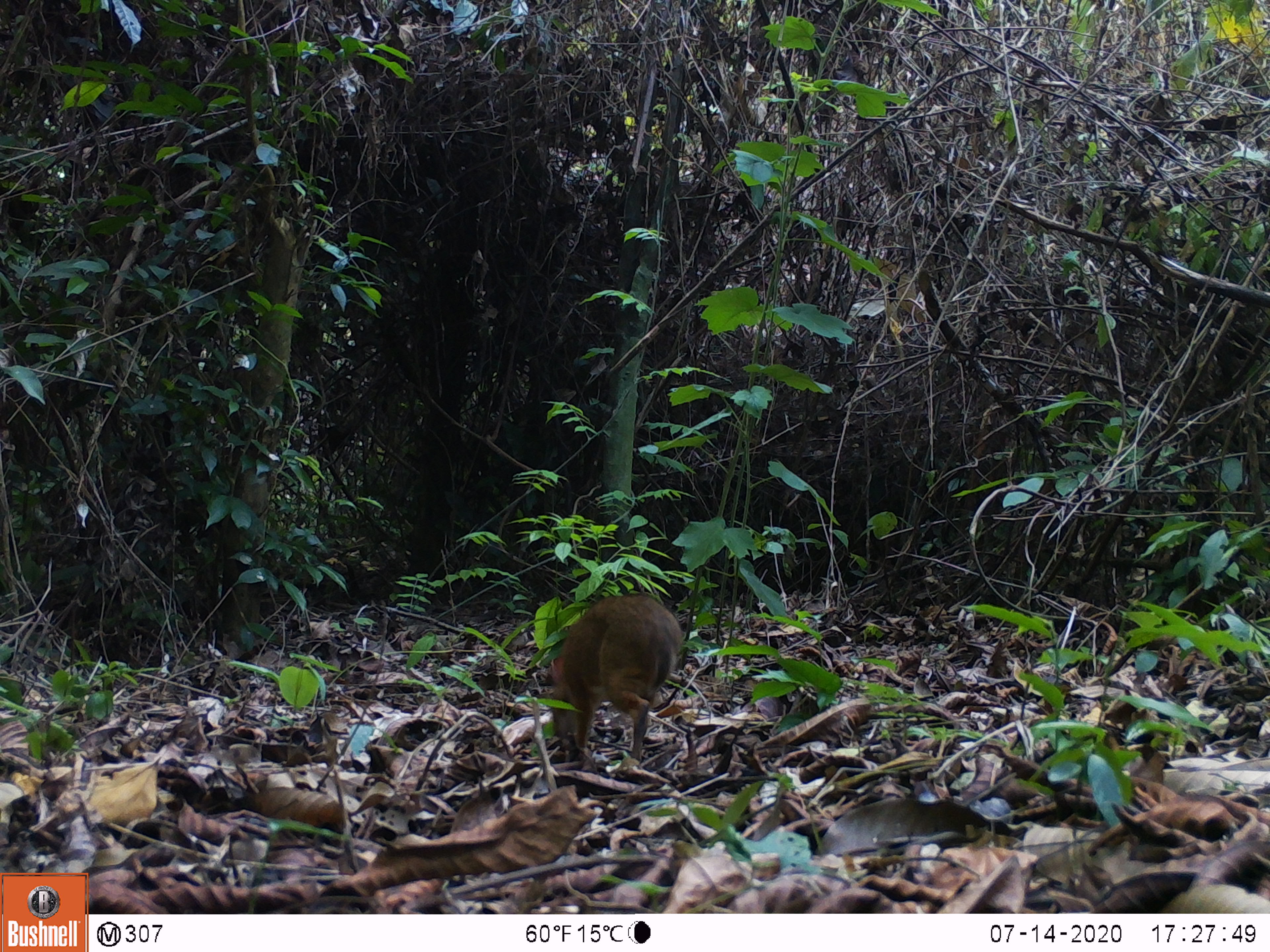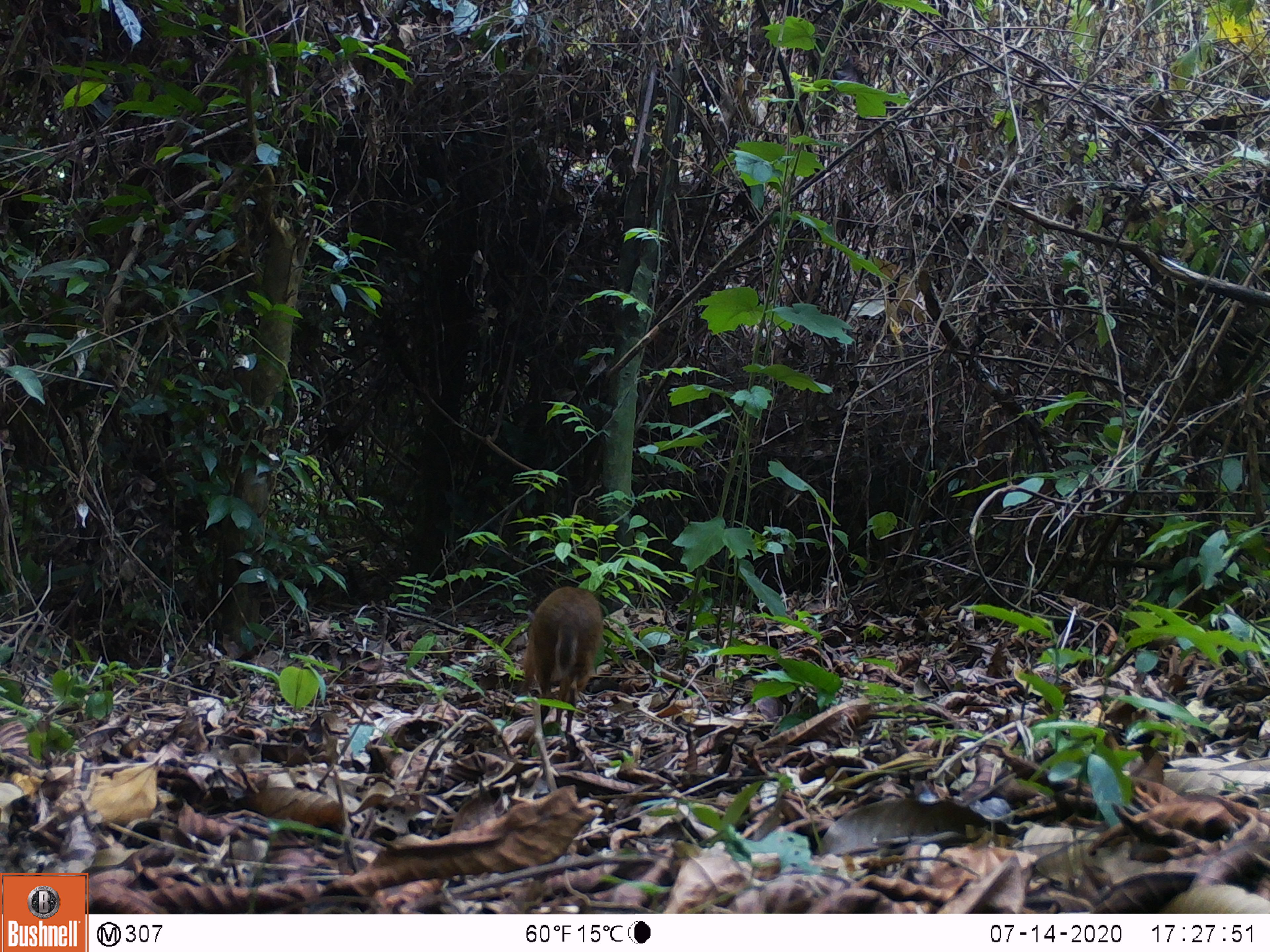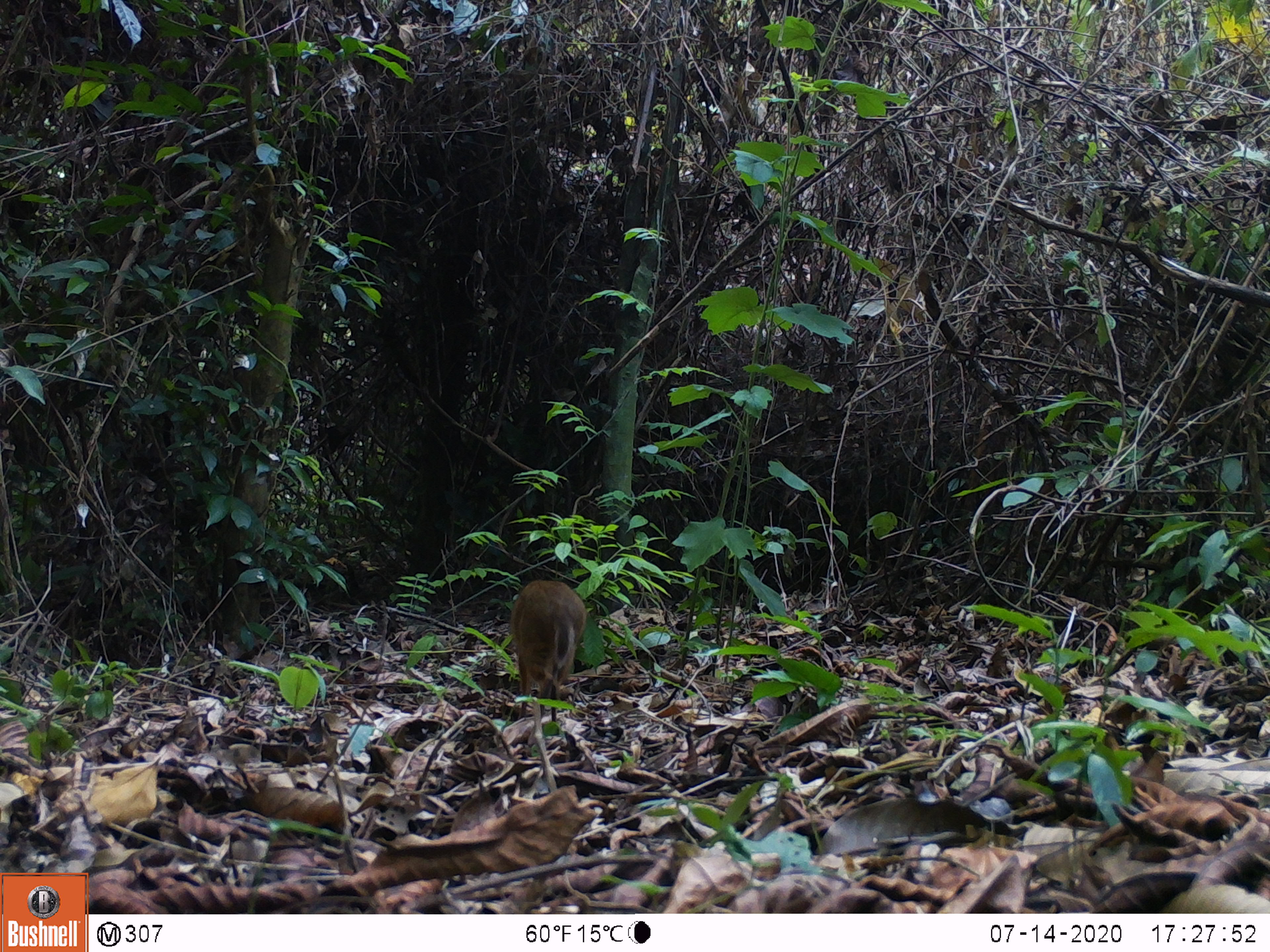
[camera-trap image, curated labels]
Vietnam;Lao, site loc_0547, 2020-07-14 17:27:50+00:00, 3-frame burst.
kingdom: Animalia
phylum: Chordata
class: Mammalia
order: Artiodactyla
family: Tragulidae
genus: Moschiola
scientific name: Moschiola meminna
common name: chevrotain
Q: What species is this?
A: Chevrotain (Moschiola meminna).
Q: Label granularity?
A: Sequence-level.